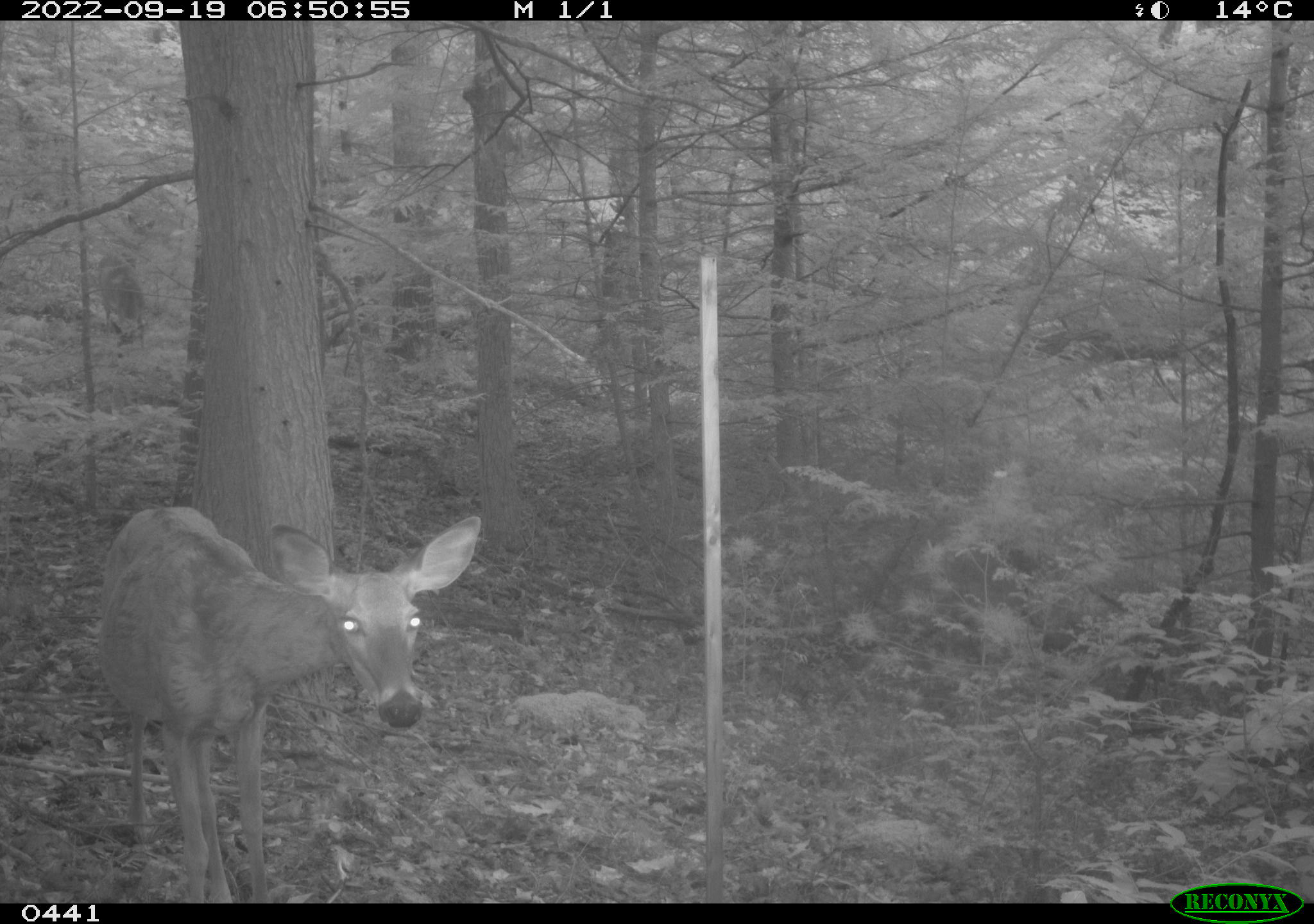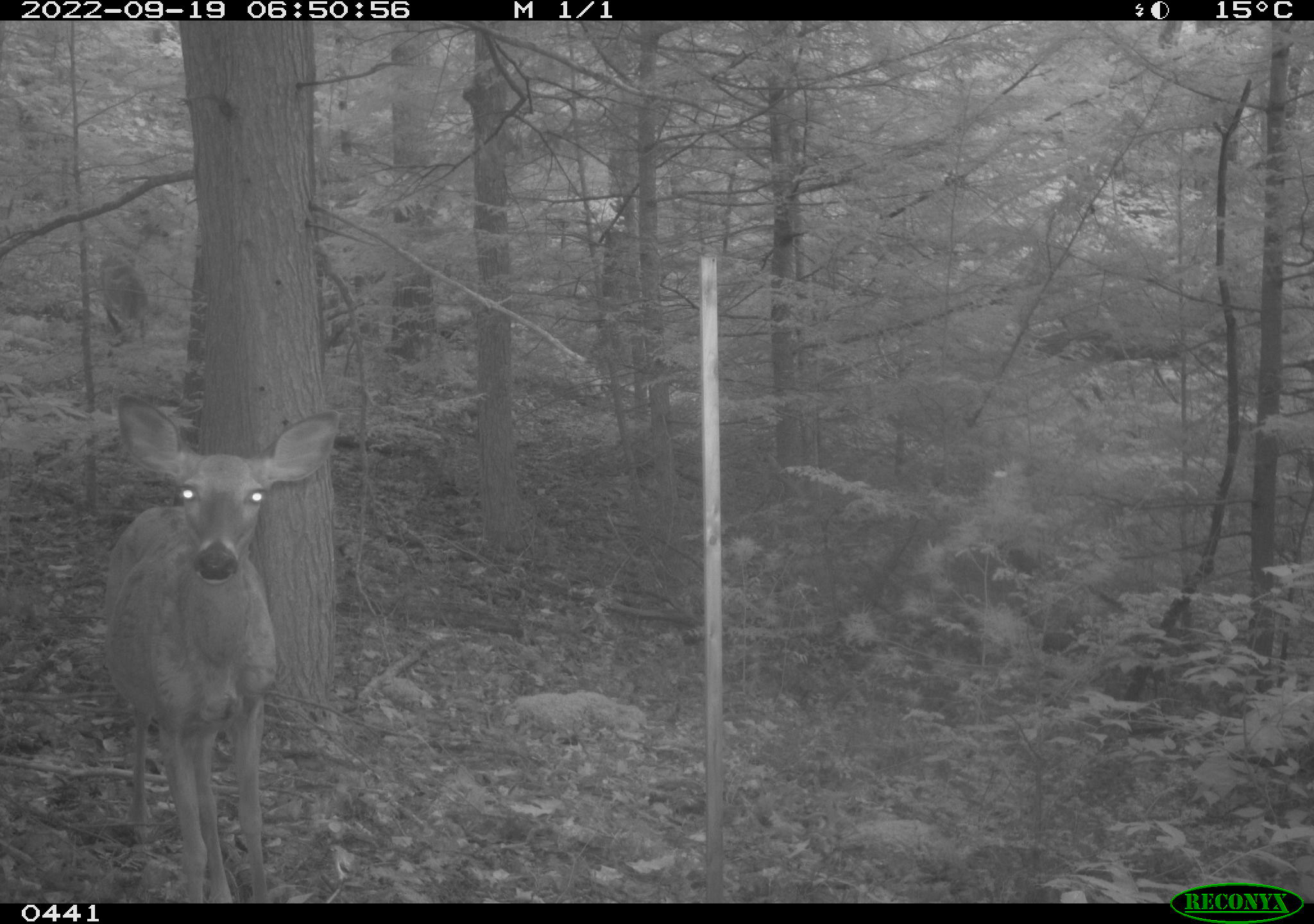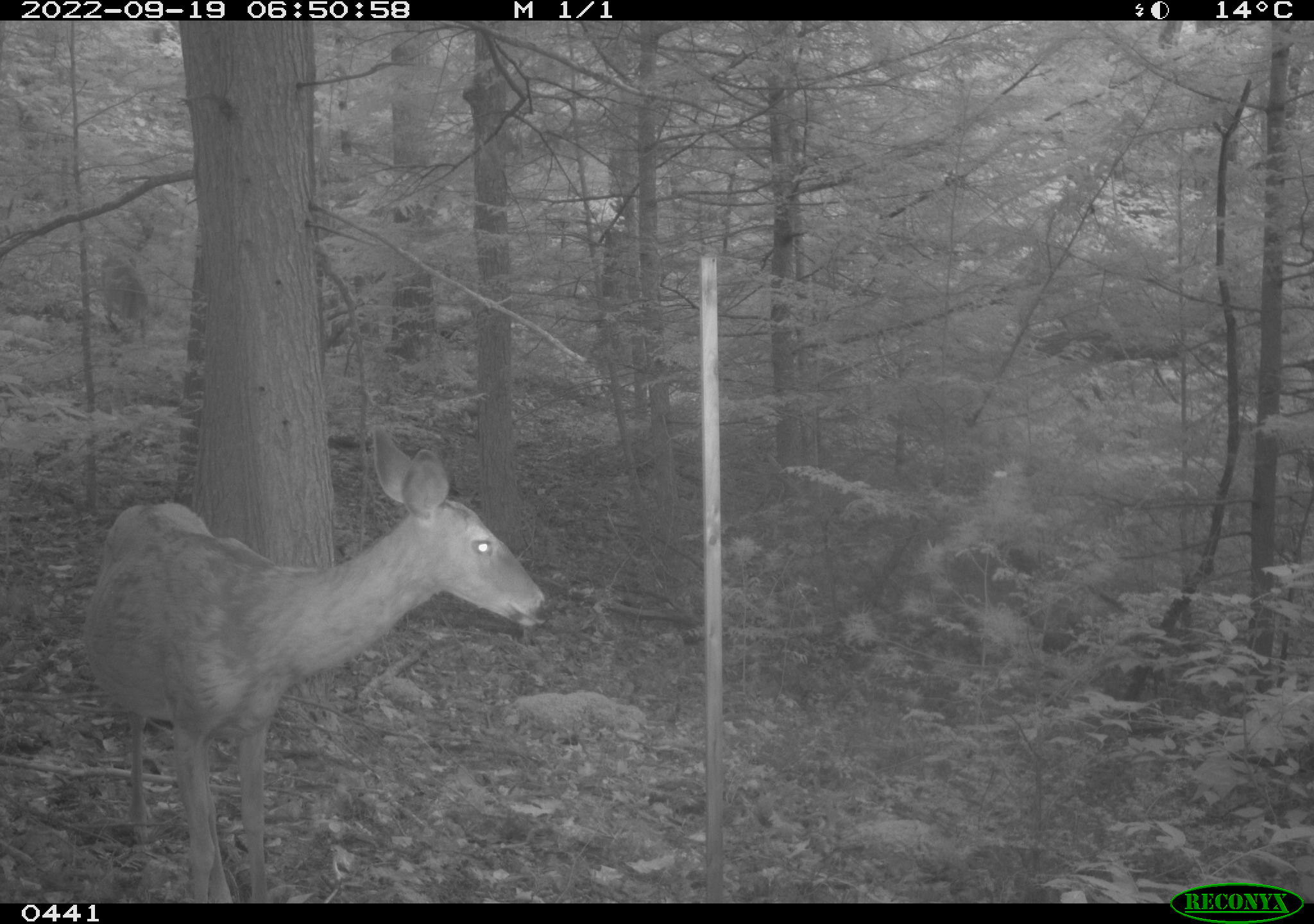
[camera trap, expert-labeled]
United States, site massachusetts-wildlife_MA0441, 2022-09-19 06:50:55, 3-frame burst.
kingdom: Animalia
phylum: Chordata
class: Mammalia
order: Artiodactyla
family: Cervidae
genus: Odocoileus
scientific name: Odocoileus virginianus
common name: white-tailed deer